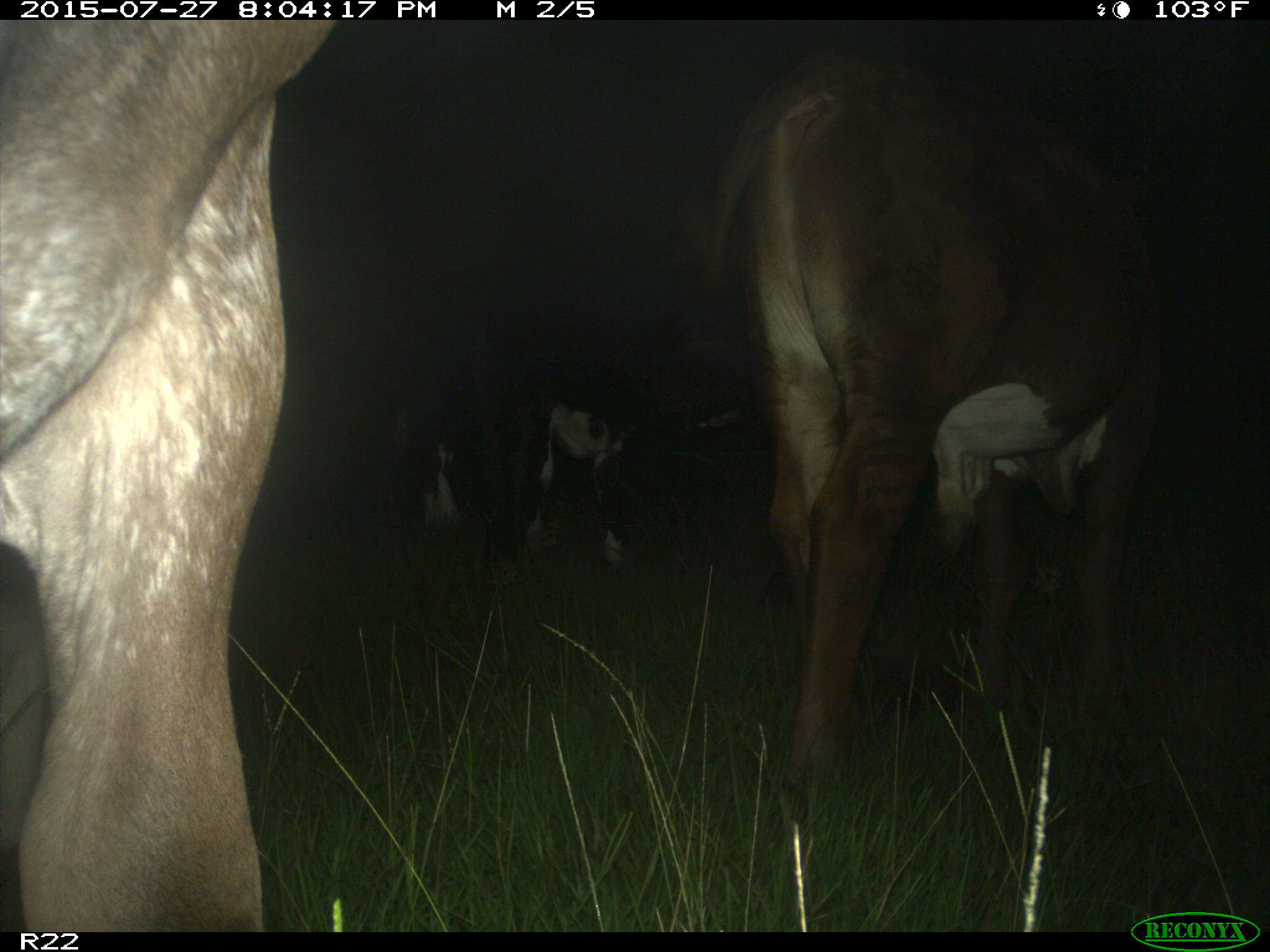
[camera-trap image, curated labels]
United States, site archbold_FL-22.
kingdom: Animalia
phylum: Chordata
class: Mammalia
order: Artiodactyla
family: Bovidae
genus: Bos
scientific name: Bos taurus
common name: domestic cow